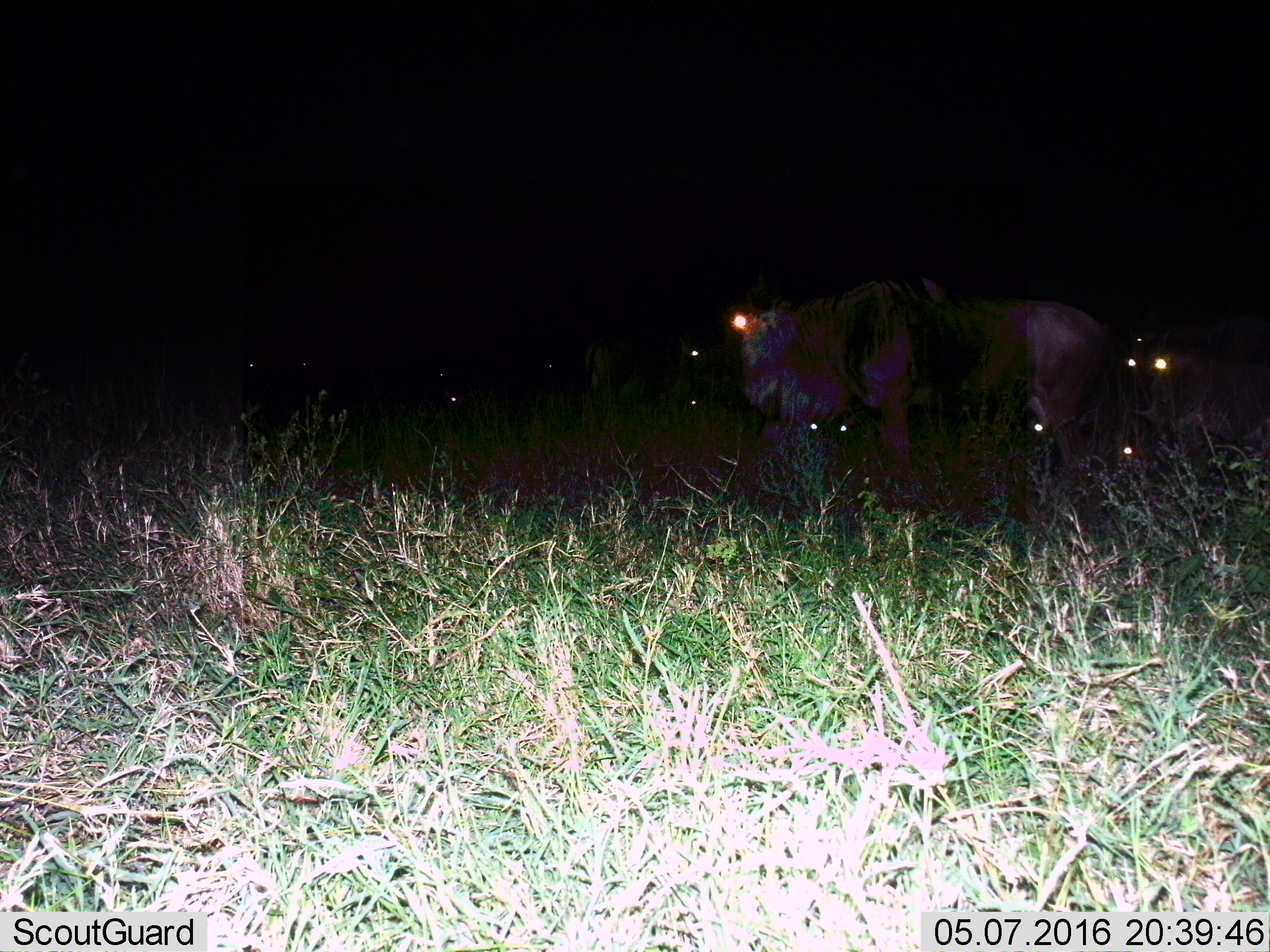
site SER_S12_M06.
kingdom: Animalia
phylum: Chordata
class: Mammalia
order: Artiodactyla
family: Bovidae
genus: Connochaetes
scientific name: Connochaetes taurinus taurinus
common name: blue wildebeest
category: wildebeestblue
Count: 2.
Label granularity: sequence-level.